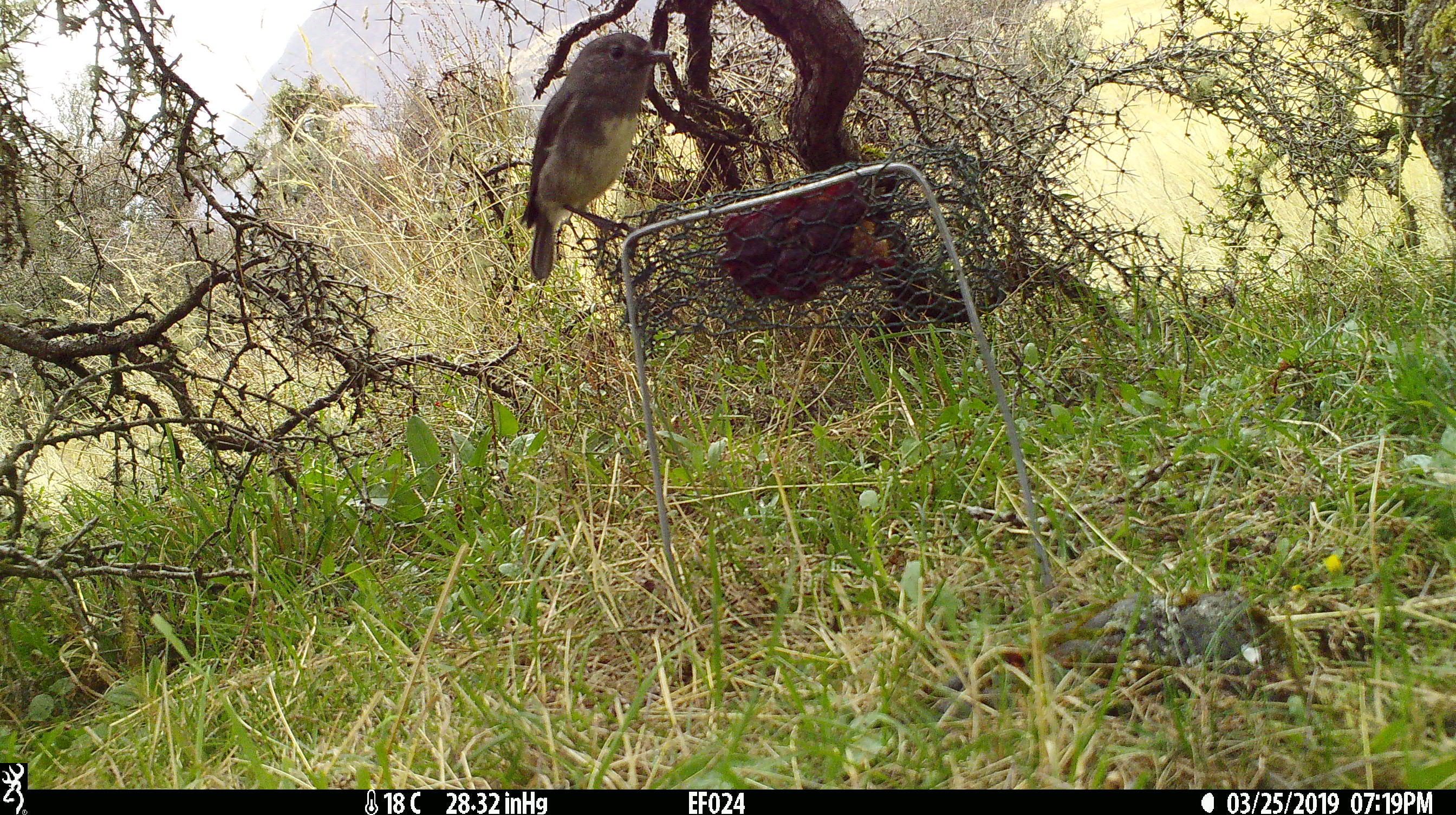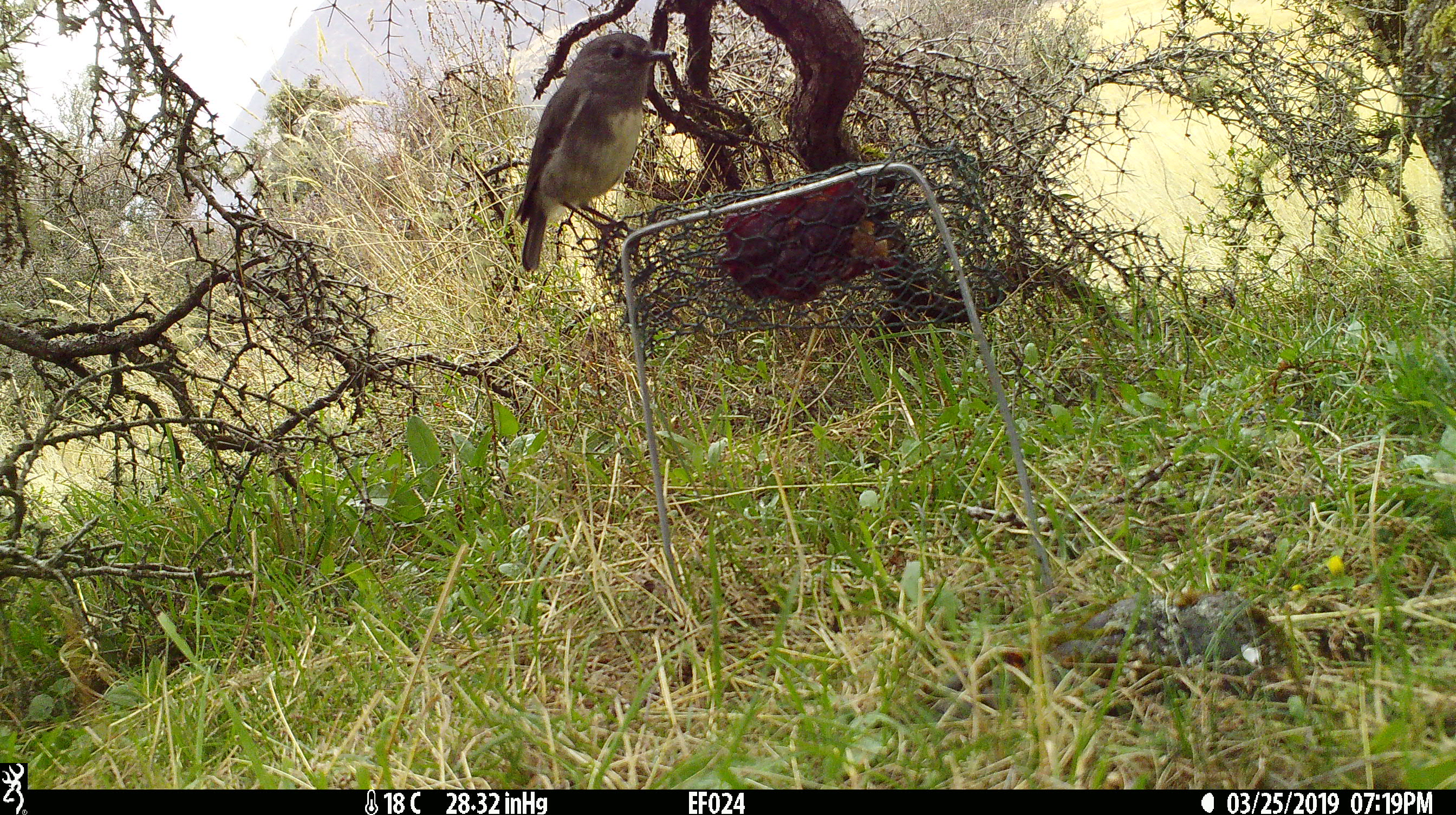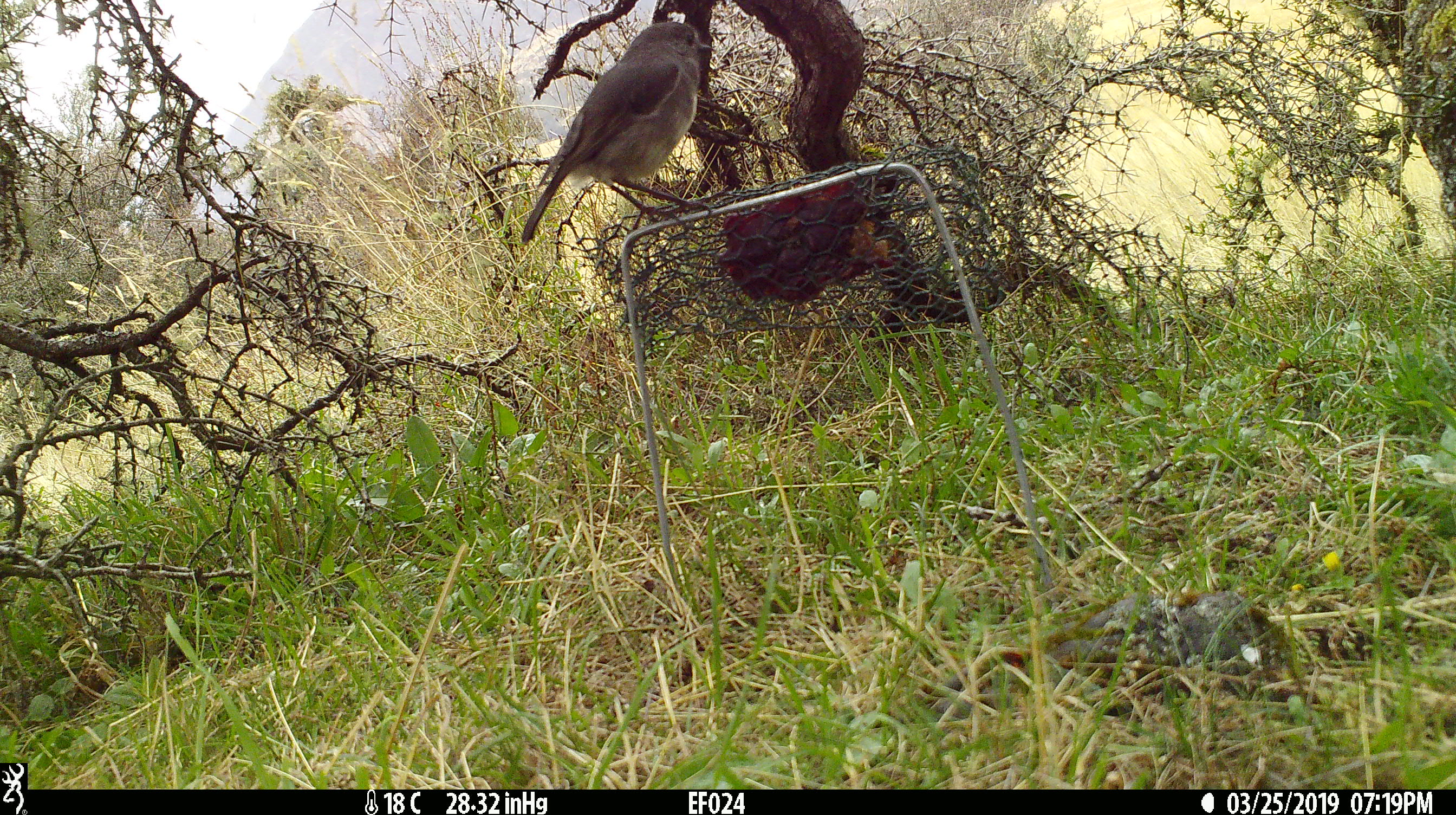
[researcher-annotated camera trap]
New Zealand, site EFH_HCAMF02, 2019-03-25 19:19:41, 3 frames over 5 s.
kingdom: Animalia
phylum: Chordata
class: Aves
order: Passeriformes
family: Petroicidae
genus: Petroica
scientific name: Petroica australis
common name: new zealand robin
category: robin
Robin (new zealand robin) (Petroica australis).